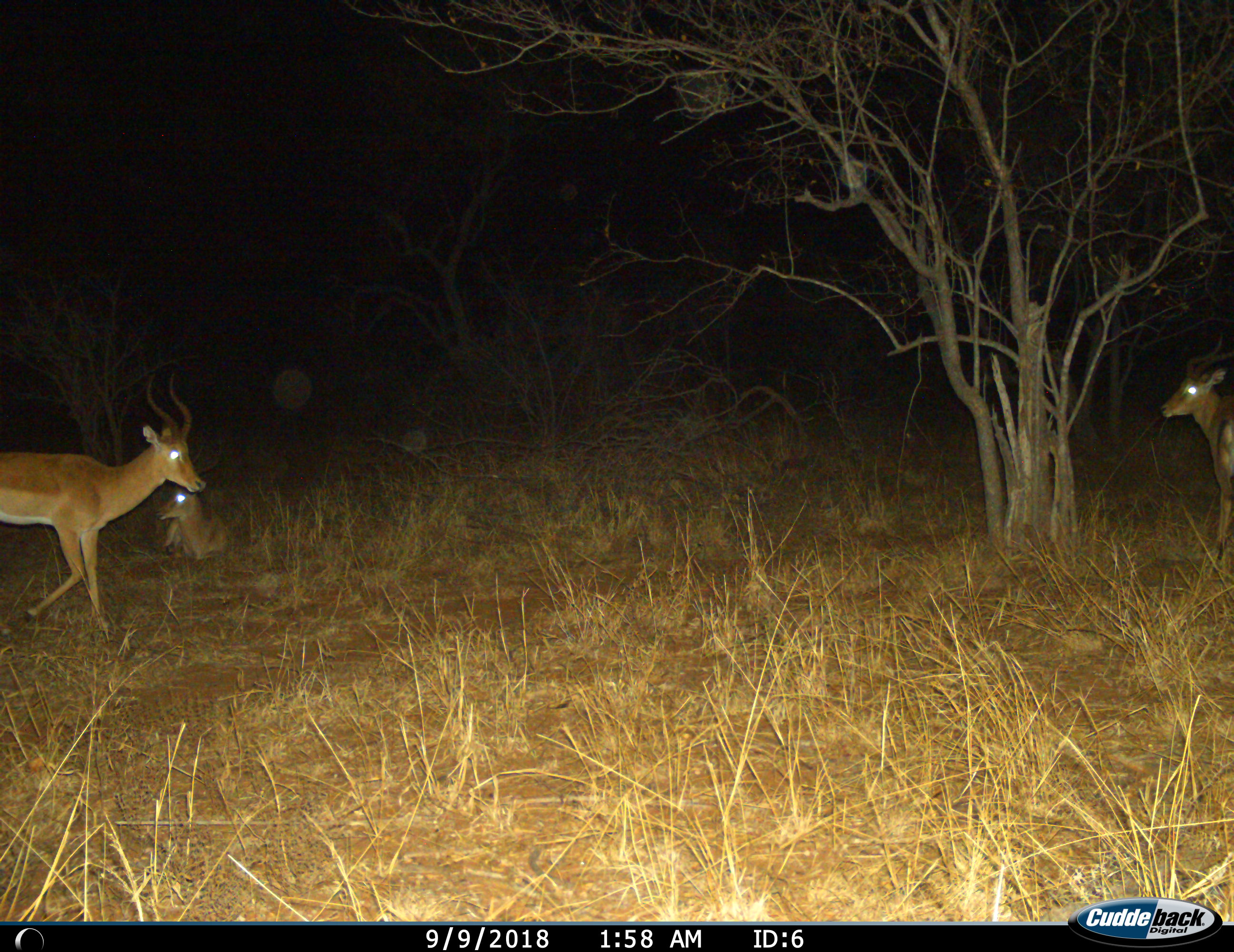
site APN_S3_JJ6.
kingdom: Animalia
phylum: Chordata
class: Mammalia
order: Artiodactyla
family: Bovidae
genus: Aepyceros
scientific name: Aepyceros melampus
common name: impala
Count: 3.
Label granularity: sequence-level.